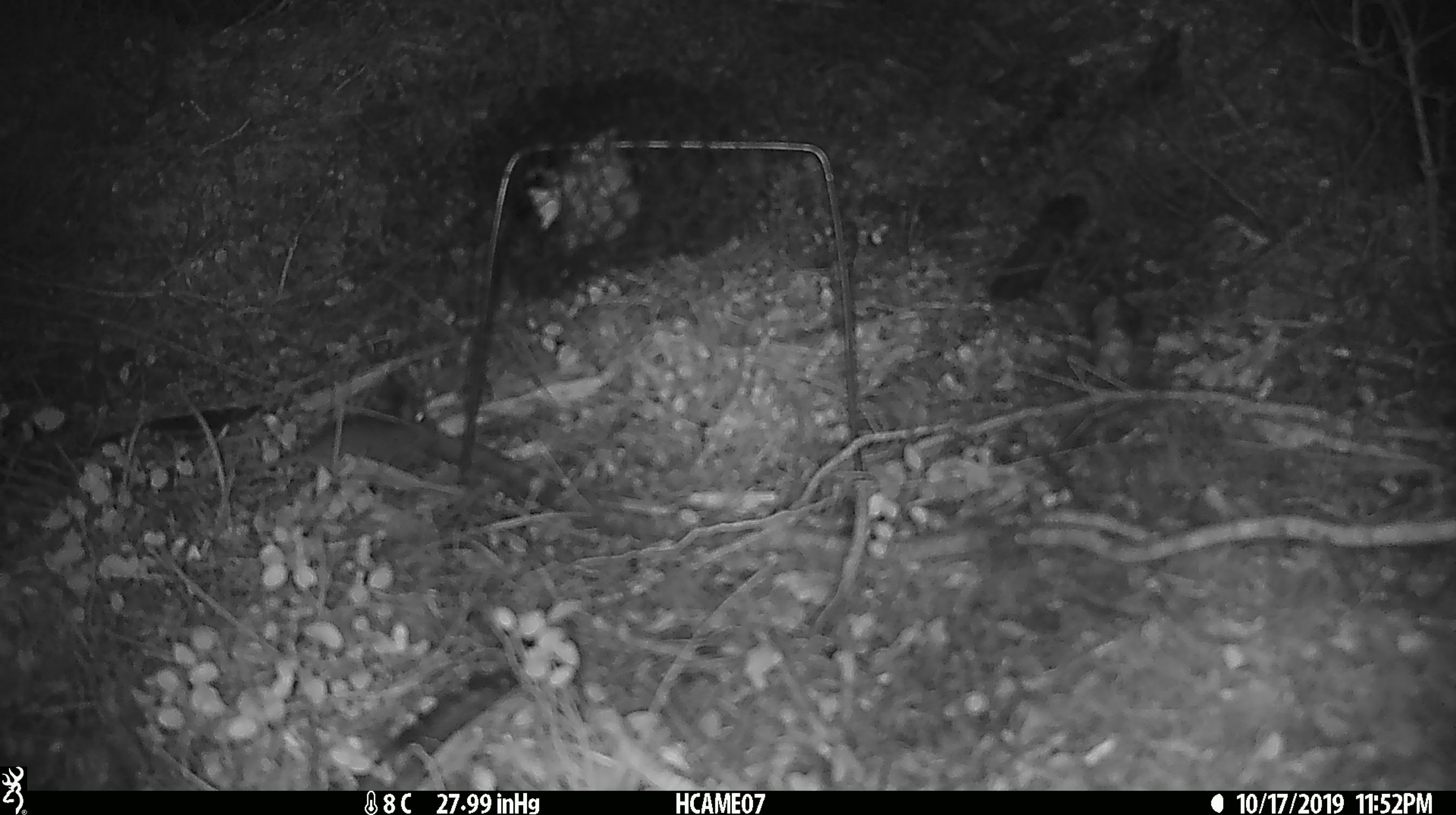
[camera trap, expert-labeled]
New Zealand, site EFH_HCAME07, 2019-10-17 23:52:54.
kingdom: Animalia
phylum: Chordata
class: Mammalia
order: Rodentia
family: Muridae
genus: Mus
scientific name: Mus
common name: mouse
Mouse (Mus).